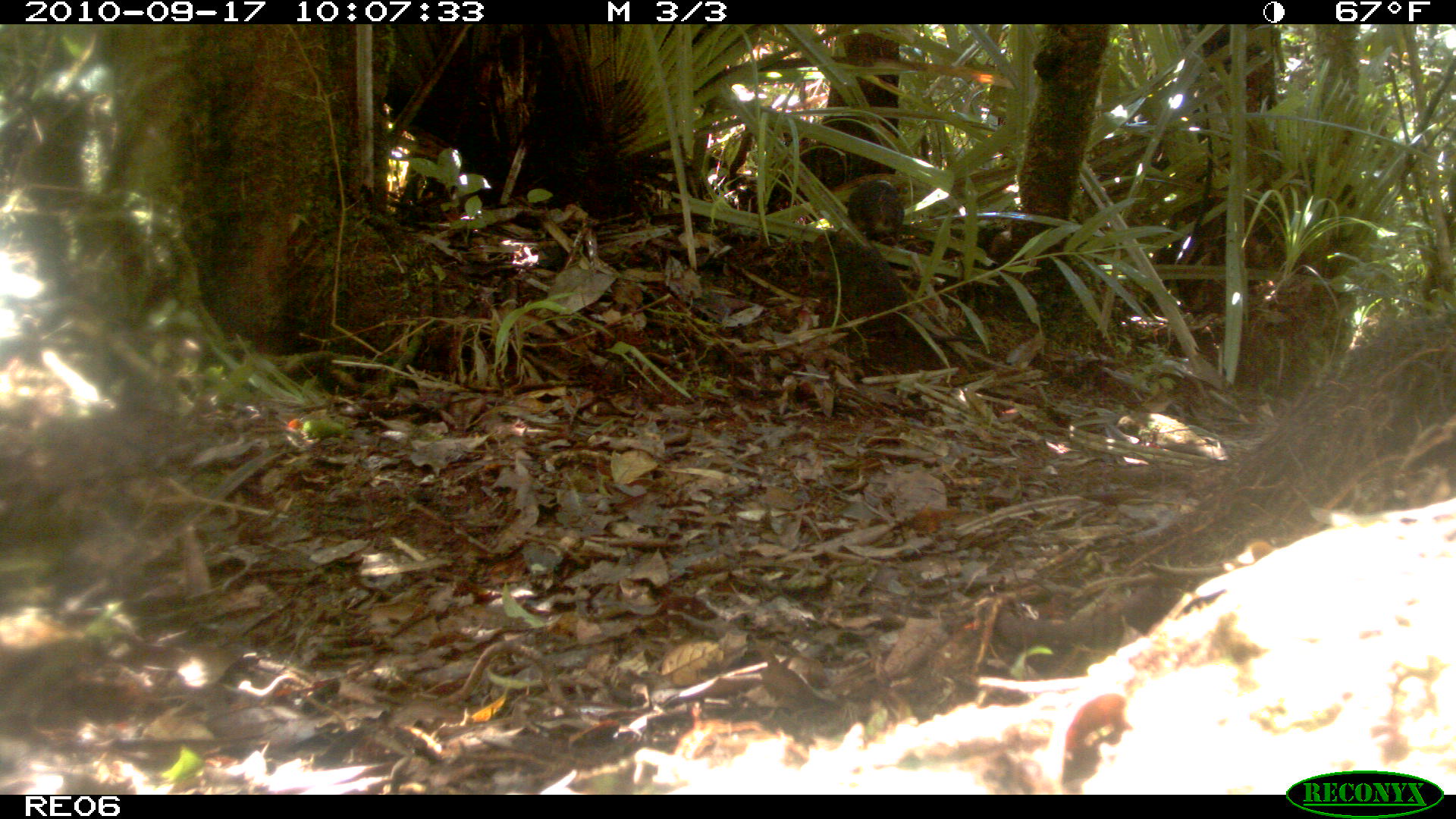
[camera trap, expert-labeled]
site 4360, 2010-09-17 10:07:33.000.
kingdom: Animalia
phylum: Chordata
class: Mammalia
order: Rodentia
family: Muridae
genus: Rattus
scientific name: Rattus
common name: rodent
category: unknown rat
Unknown rat (rodent) (Rattus), count 1.